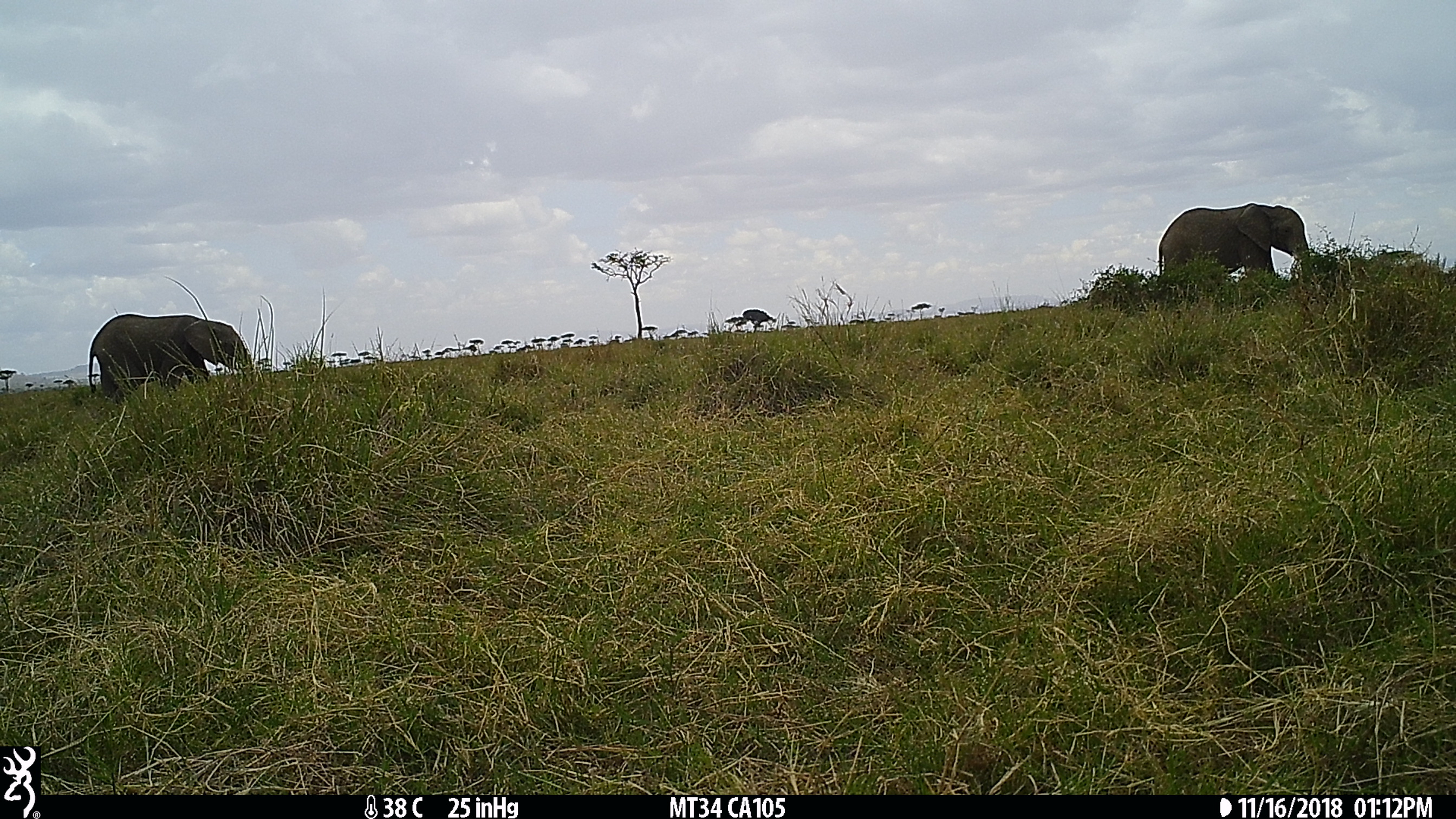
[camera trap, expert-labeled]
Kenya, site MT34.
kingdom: Animalia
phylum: Chordata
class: Mammalia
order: Proboscidea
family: Elephantidae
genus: Loxodonta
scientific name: Loxodonta africana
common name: elephant